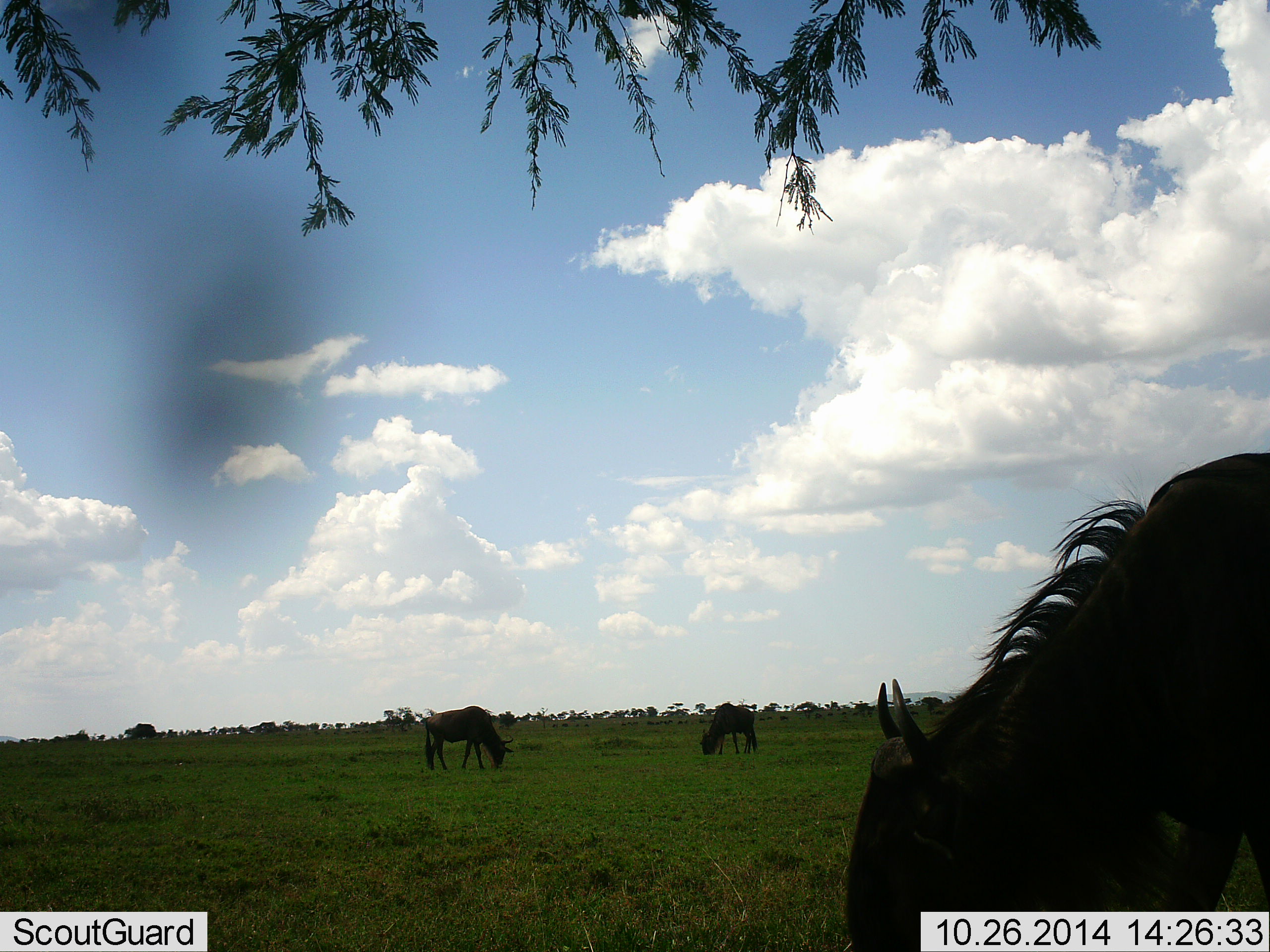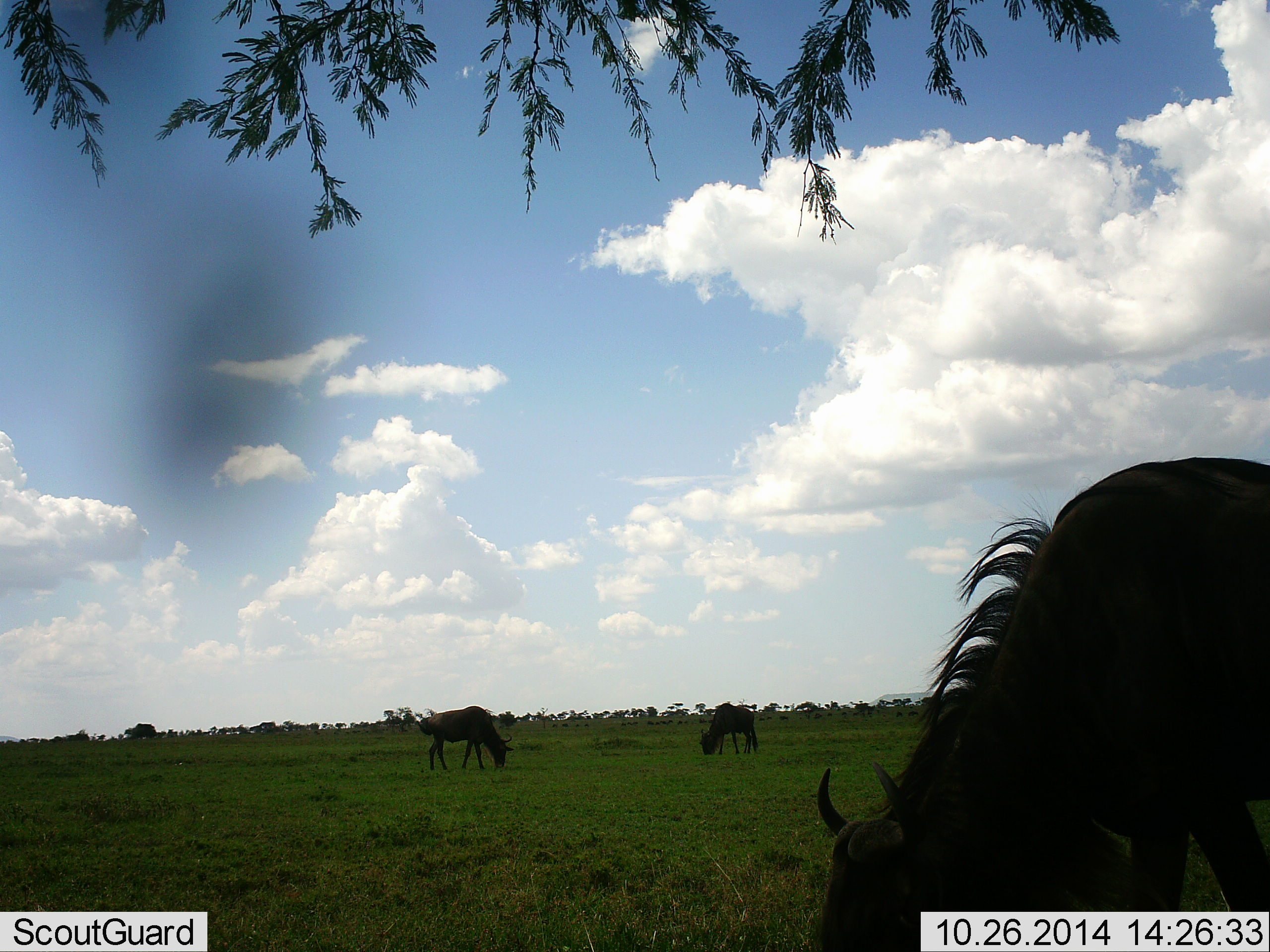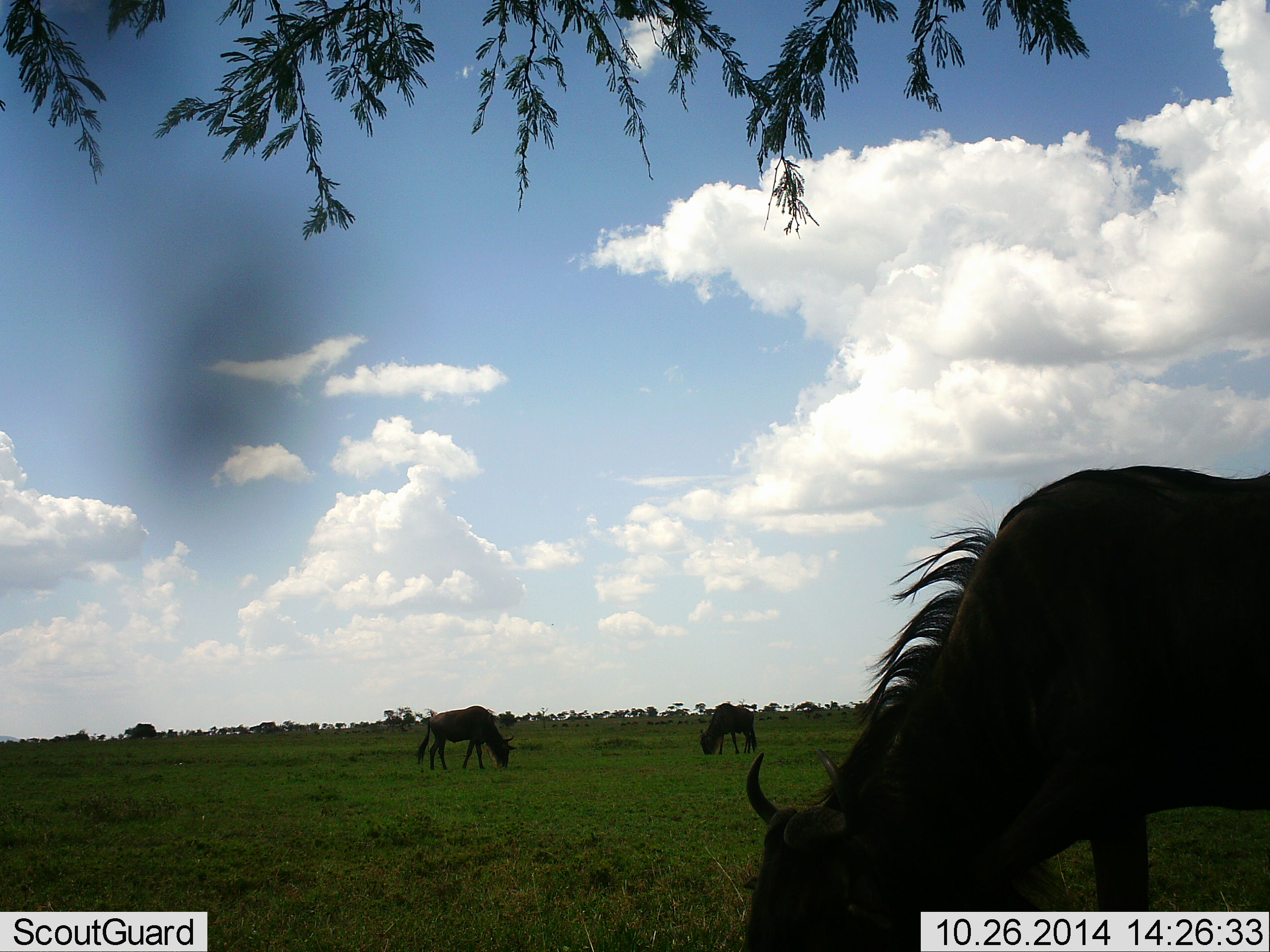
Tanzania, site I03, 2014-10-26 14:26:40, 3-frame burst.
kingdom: Animalia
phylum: Chordata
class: Mammalia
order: Artiodactyla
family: Bovidae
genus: Connochaetes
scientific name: Connochaetes taurinus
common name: blue wildebeest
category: wildebeest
Wildebeest (blue wildebeest) (Connochaetes taurinus), count 3. Behavior (volunteer vote fractions): standing 30%, resting 0%, moving 10%, interacting 0%. Young present (vote fraction): 0%. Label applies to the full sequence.